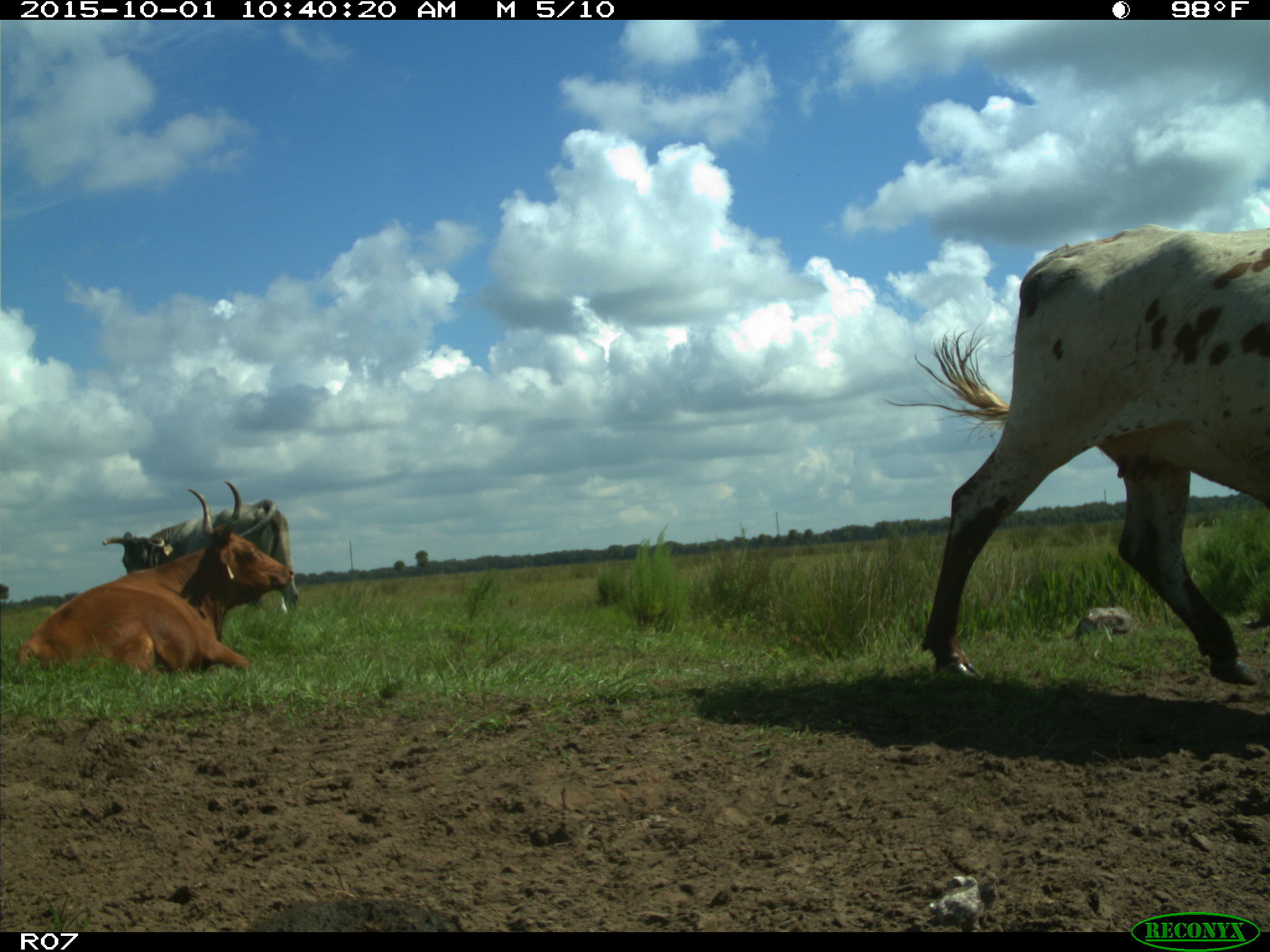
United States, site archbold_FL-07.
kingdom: Animalia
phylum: Chordata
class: Mammalia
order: Artiodactyla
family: Bovidae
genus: Bos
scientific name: Bos taurus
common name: domestic cow